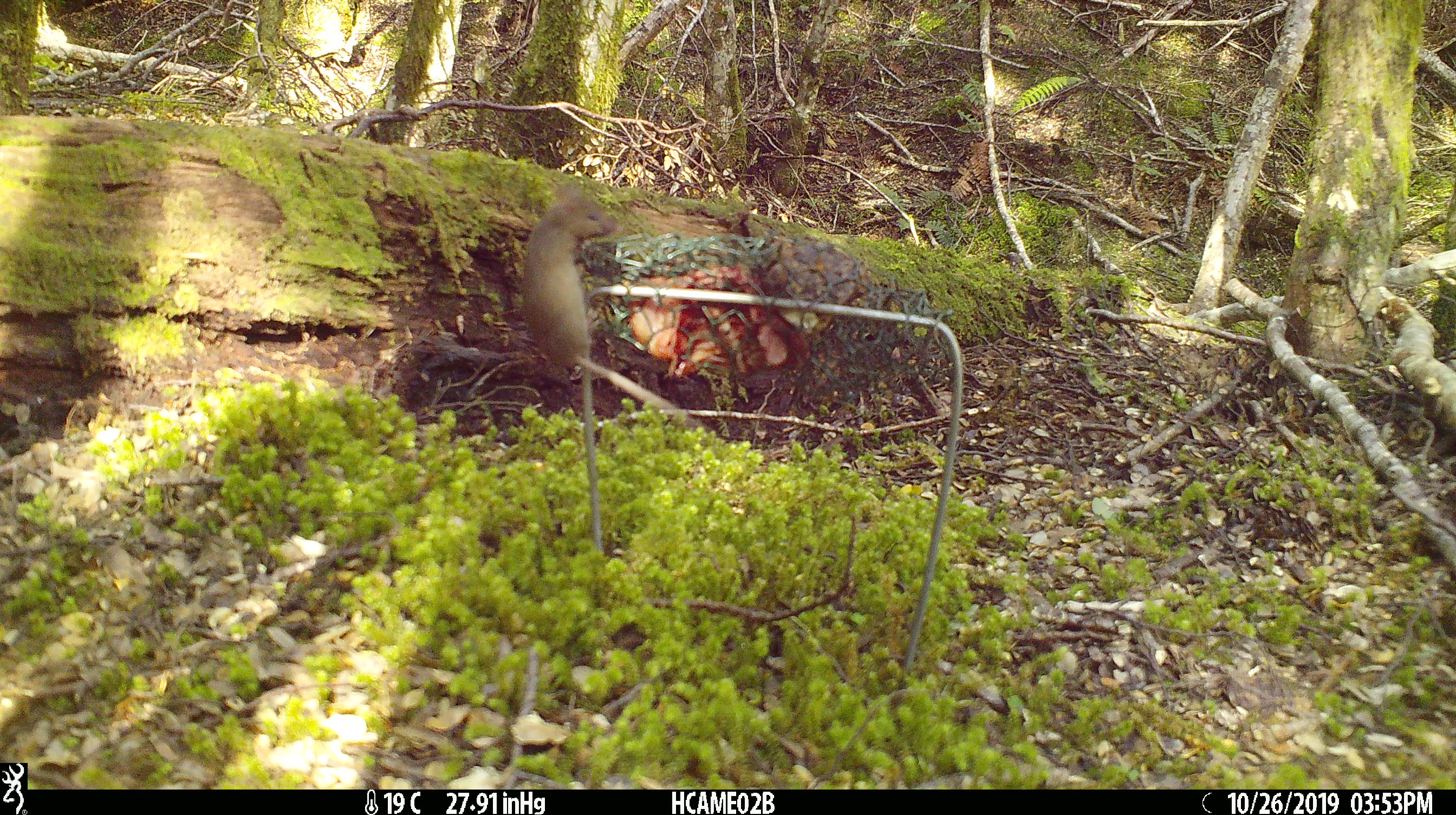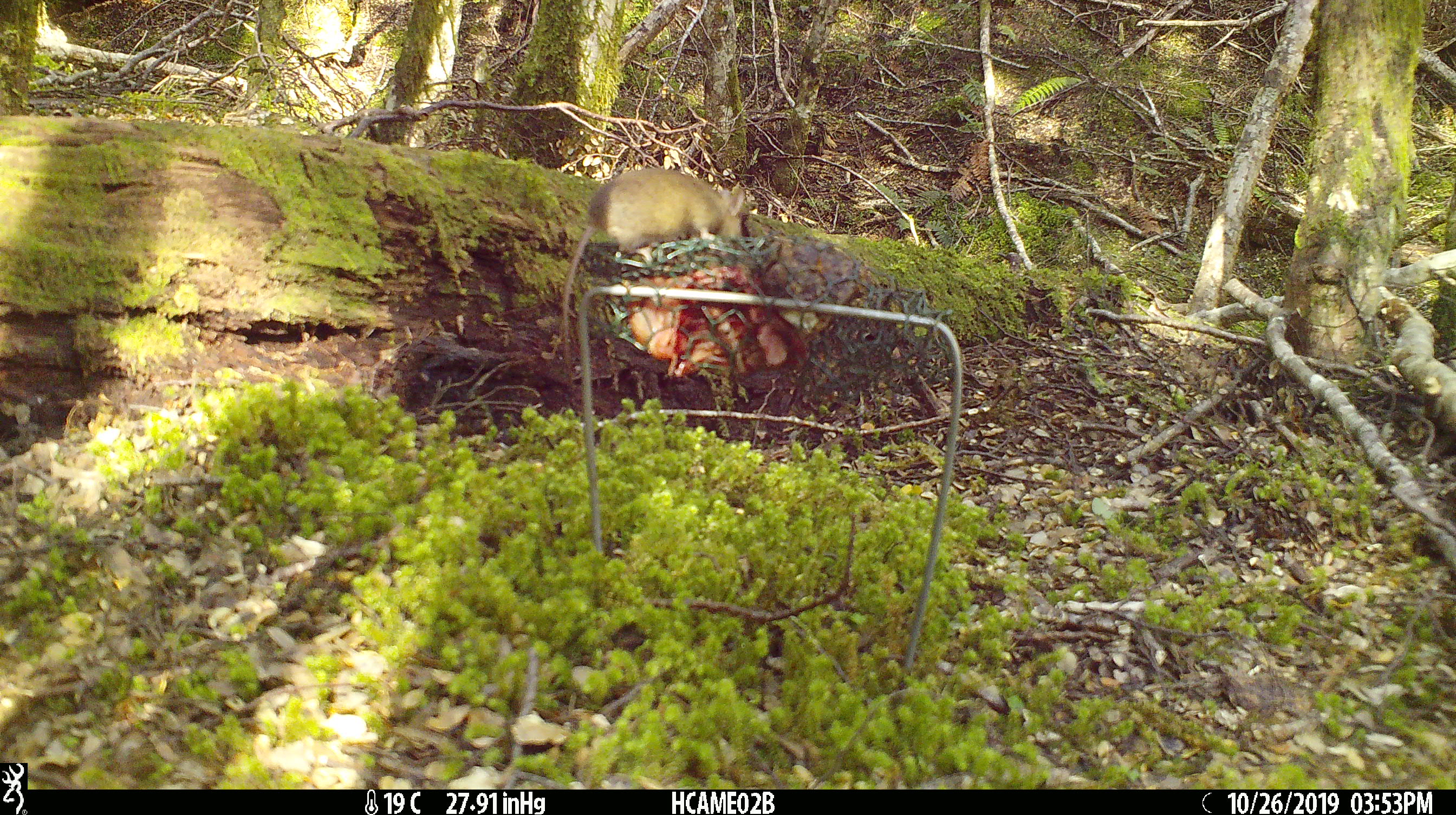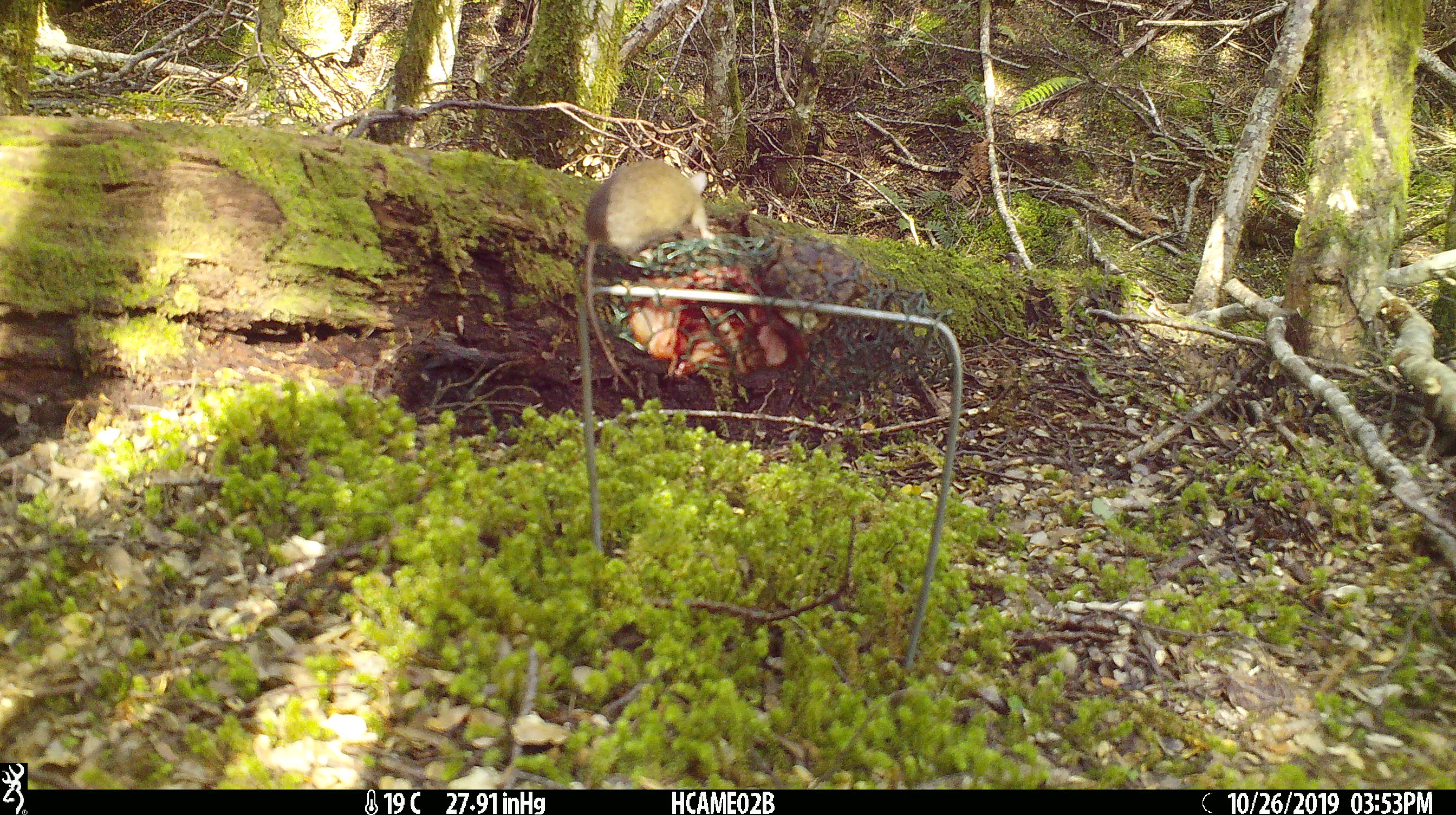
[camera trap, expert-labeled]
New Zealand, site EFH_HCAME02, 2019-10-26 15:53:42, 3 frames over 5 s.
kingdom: Animalia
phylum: Chordata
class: Mammalia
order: Rodentia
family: Muridae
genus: Mus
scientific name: Mus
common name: mouse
Mouse (Mus).